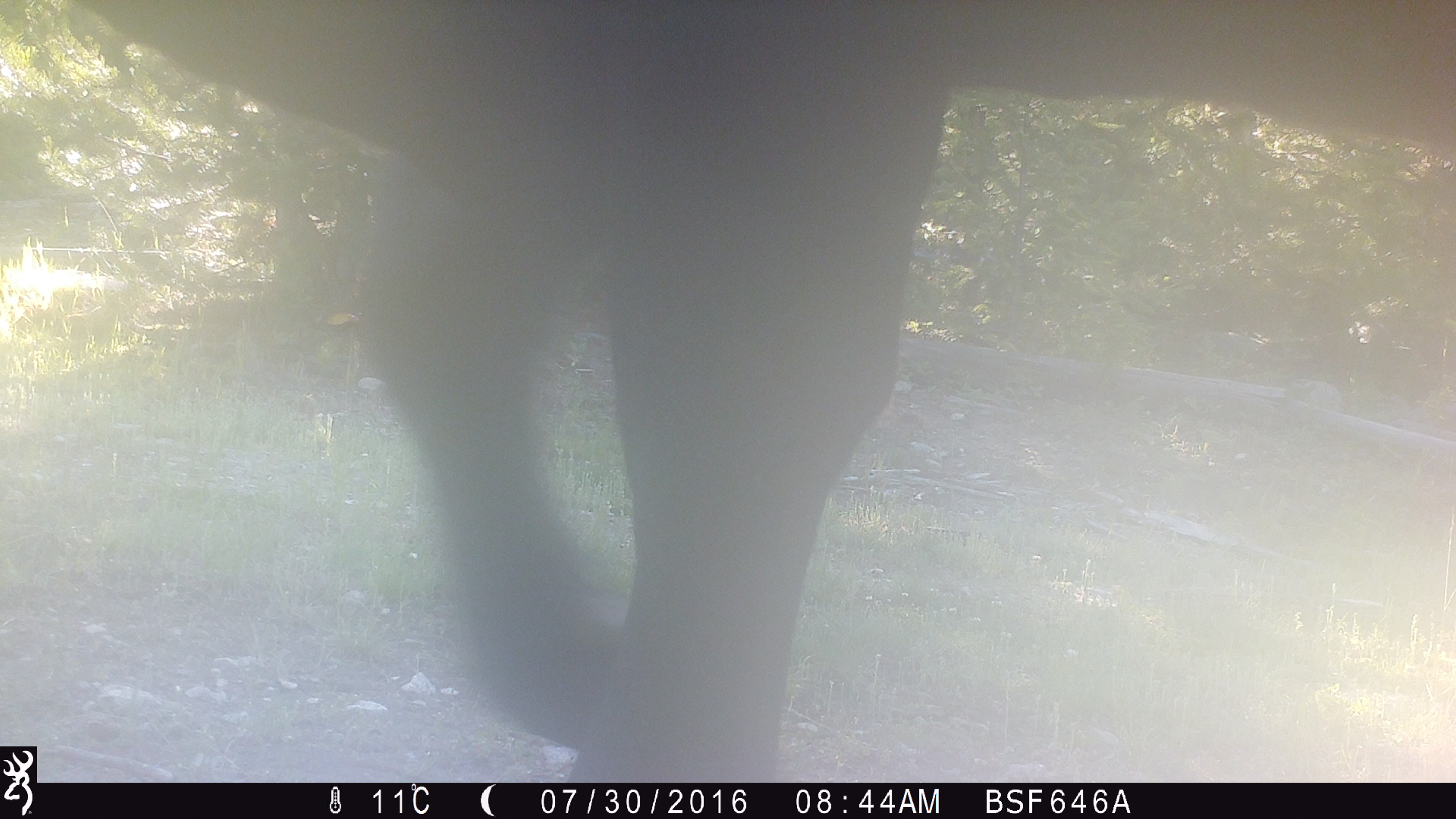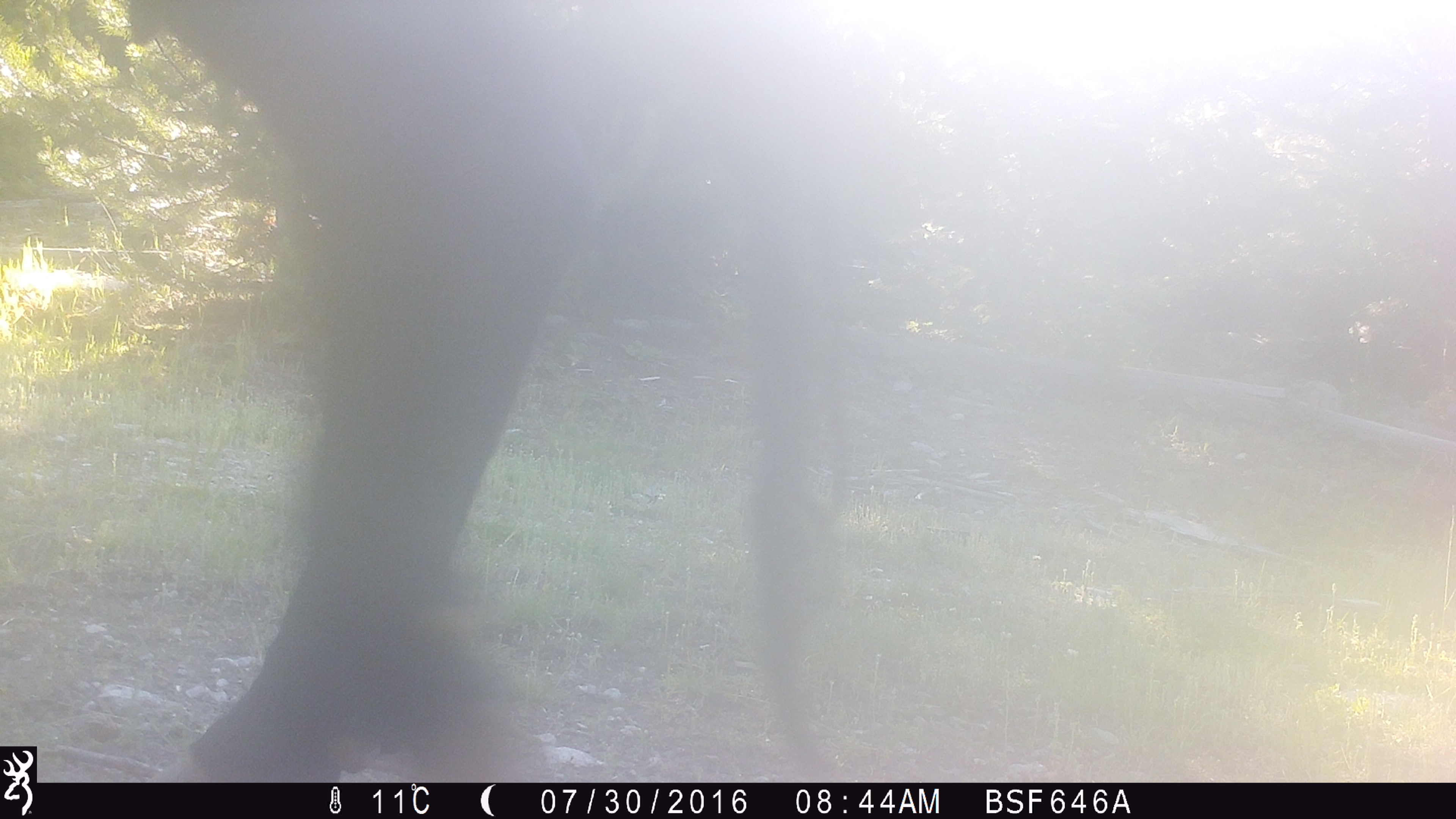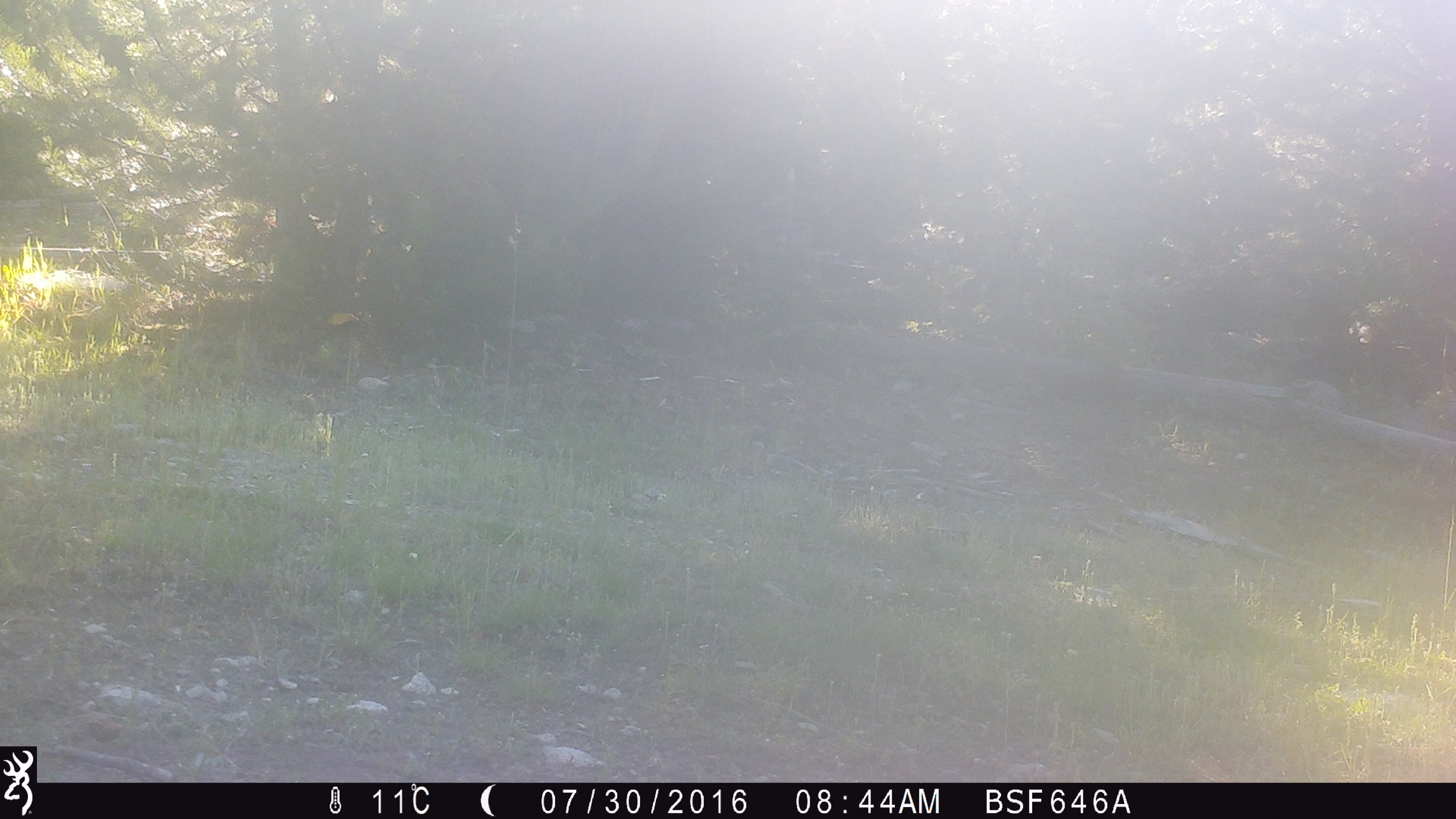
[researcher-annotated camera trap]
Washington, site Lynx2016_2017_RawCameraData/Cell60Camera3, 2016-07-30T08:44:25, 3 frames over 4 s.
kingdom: Animalia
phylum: Chordata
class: Mammalia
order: Artiodactyla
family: Bovidae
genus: Bos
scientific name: Bos taurus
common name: domestic cattle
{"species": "domestic cattle (Bos taurus)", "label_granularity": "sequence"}